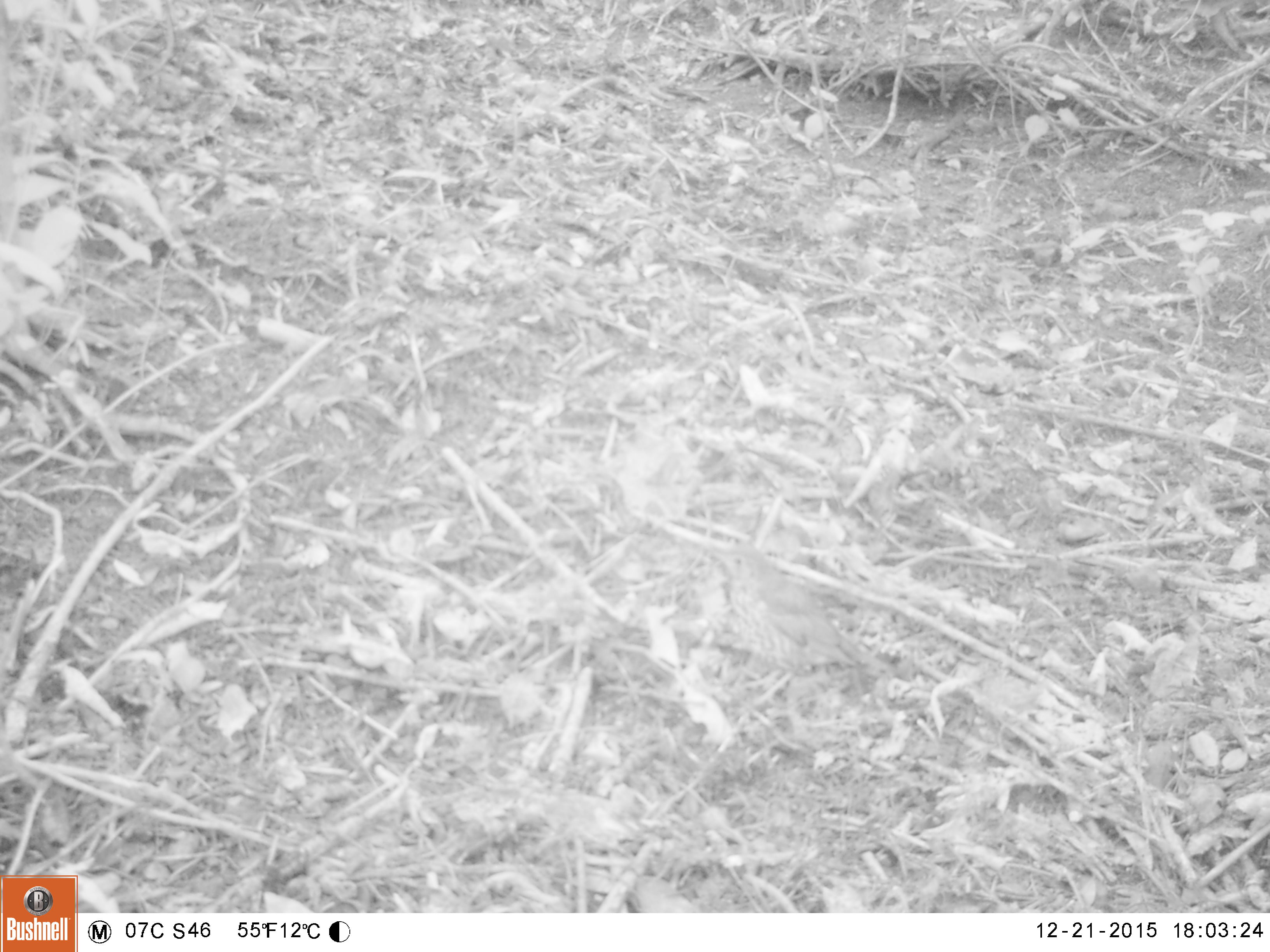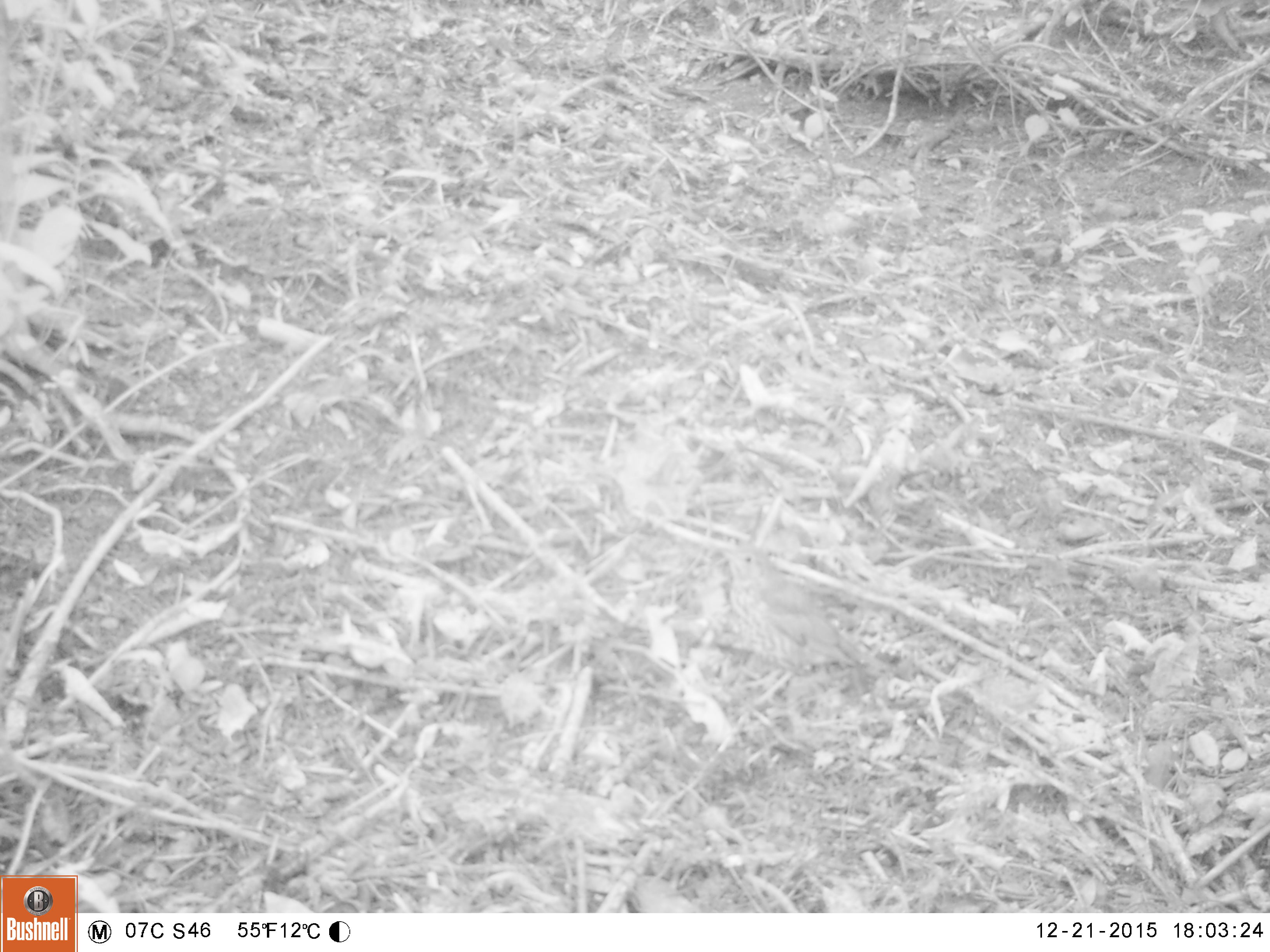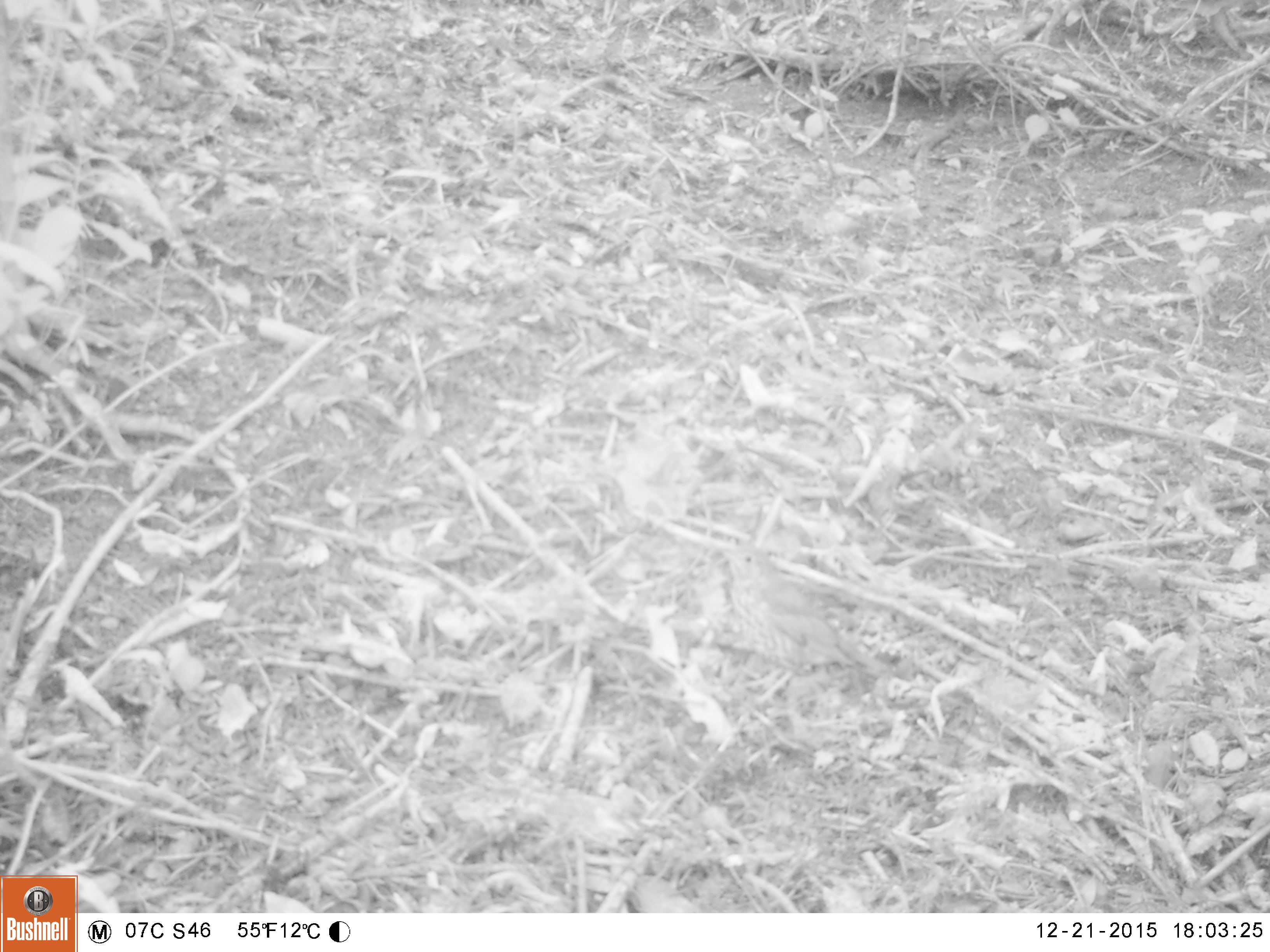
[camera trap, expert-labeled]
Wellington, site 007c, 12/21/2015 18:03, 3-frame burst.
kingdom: Animalia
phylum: Chordata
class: Aves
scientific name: Aves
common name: bird